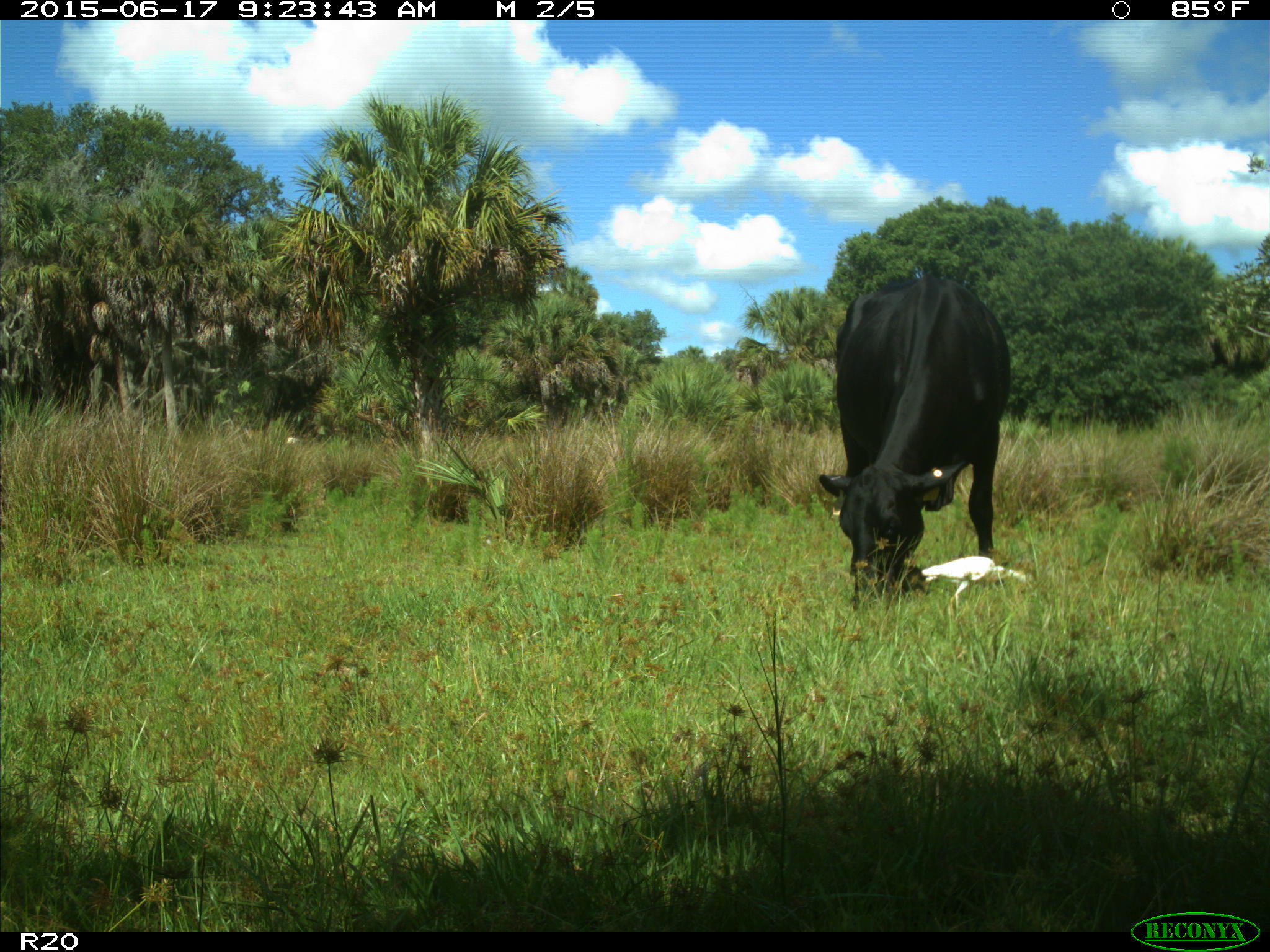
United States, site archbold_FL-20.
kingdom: Animalia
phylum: Chordata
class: Mammalia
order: Artiodactyla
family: Bovidae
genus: Bos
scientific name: Bos taurus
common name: domestic cow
Bos taurus (domestic cow).